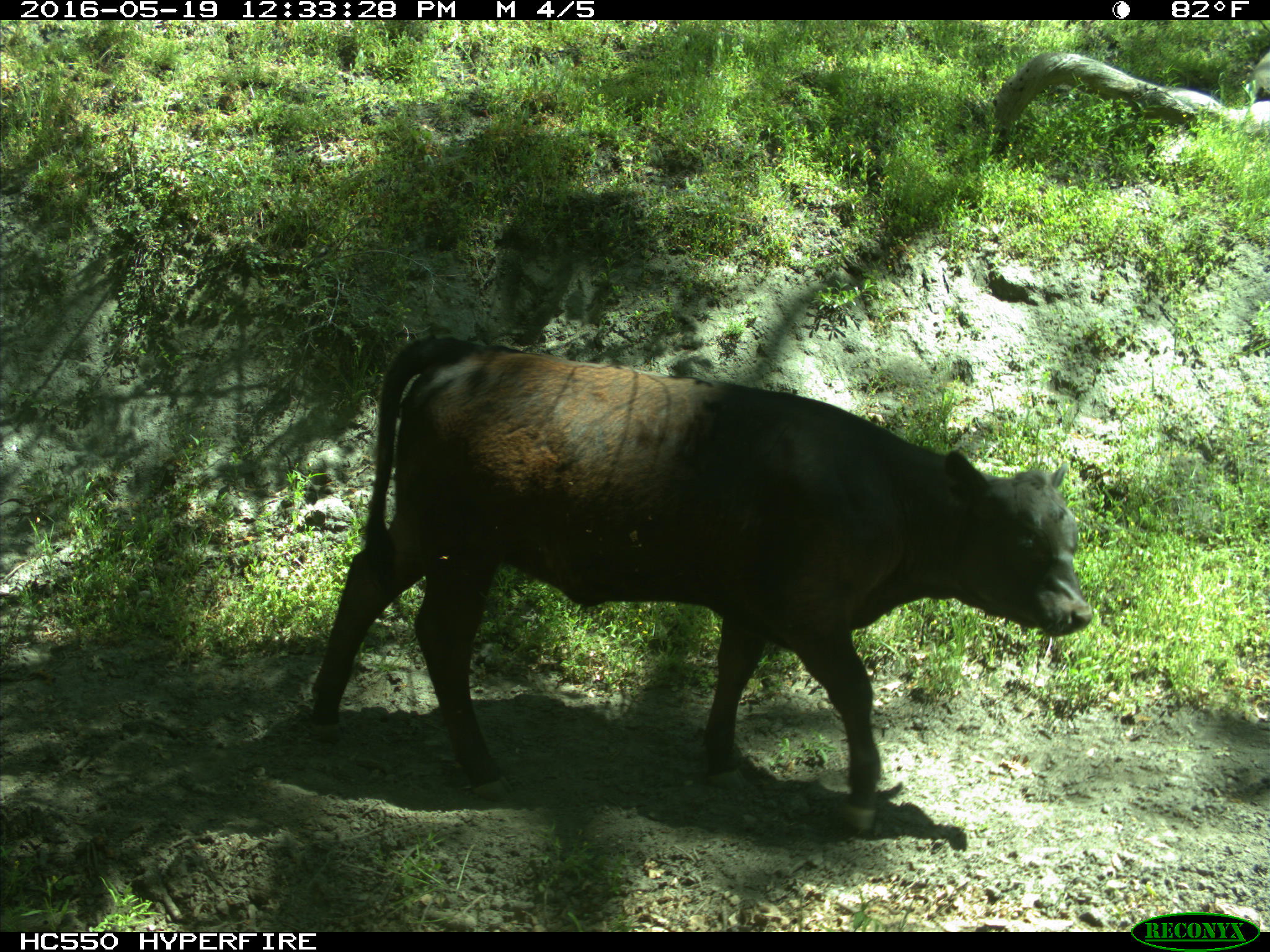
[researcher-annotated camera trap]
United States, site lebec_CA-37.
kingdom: Animalia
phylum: Chordata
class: Mammalia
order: Artiodactyla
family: Bovidae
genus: Bos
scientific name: Bos taurus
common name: domestic cow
Bos taurus (domestic cow).